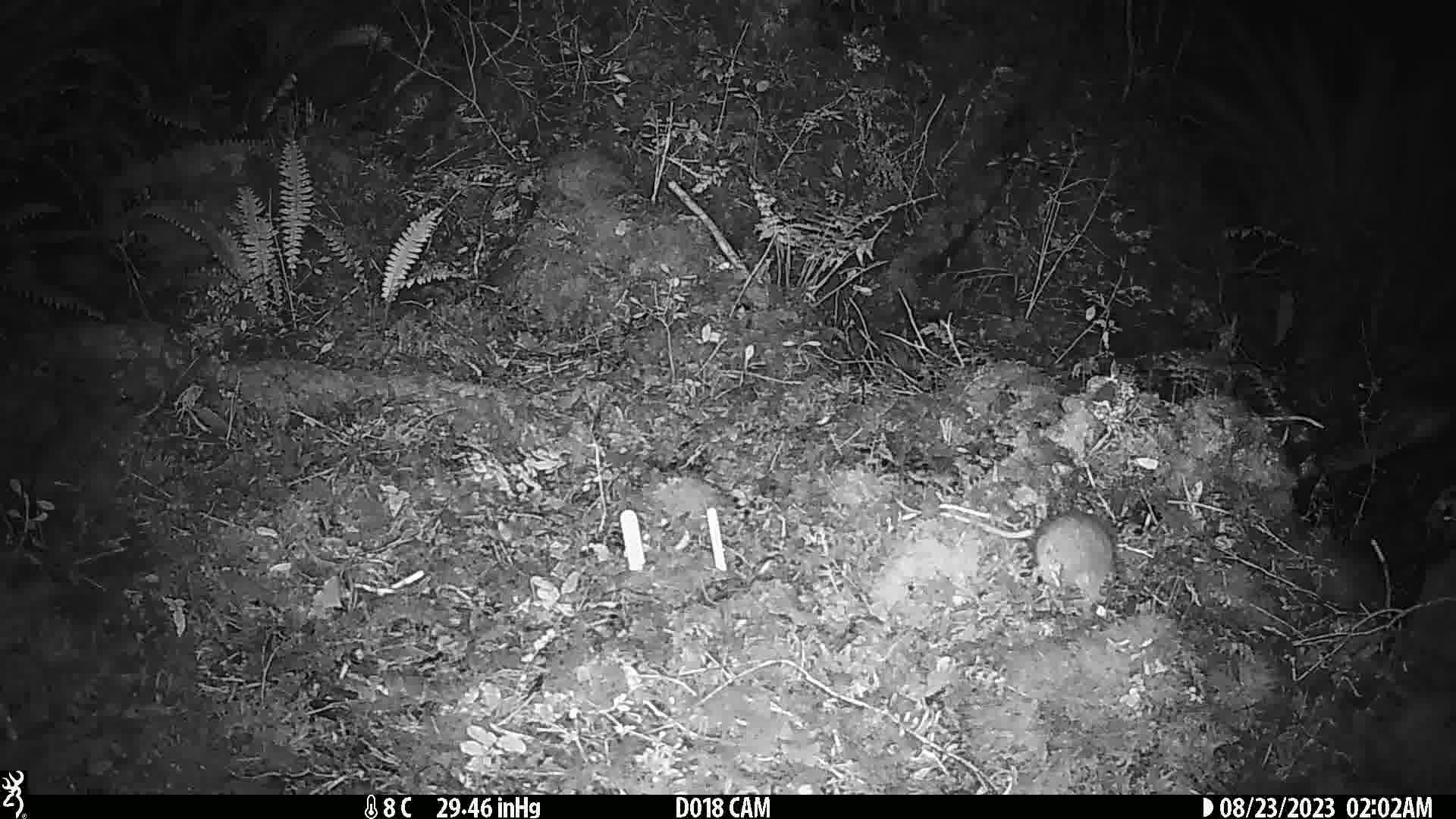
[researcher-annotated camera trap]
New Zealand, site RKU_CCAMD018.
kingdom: Animalia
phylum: Chordata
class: Mammalia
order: Rodentia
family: Muridae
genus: Rattus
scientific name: Rattus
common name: rat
Rat (Rattus).